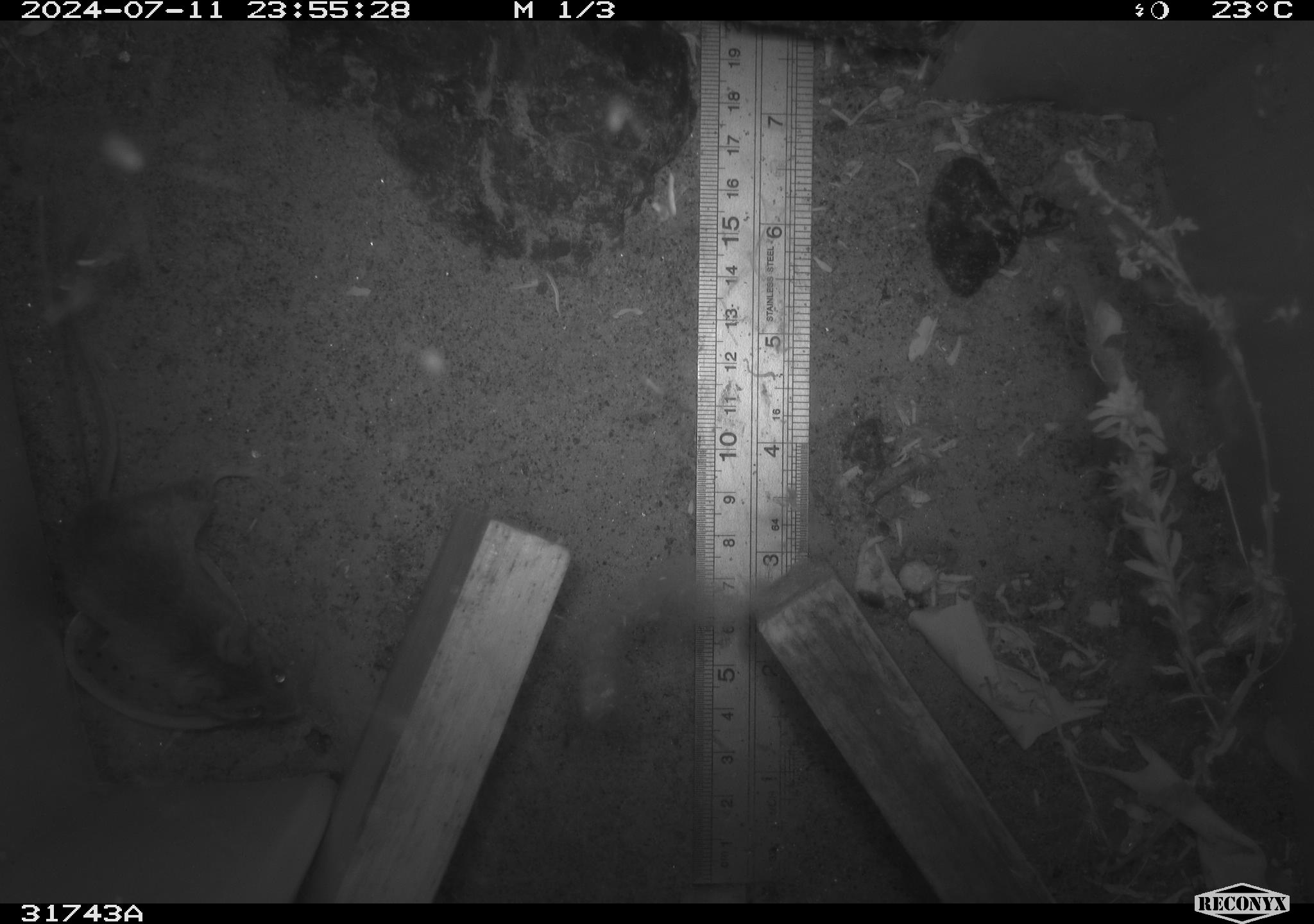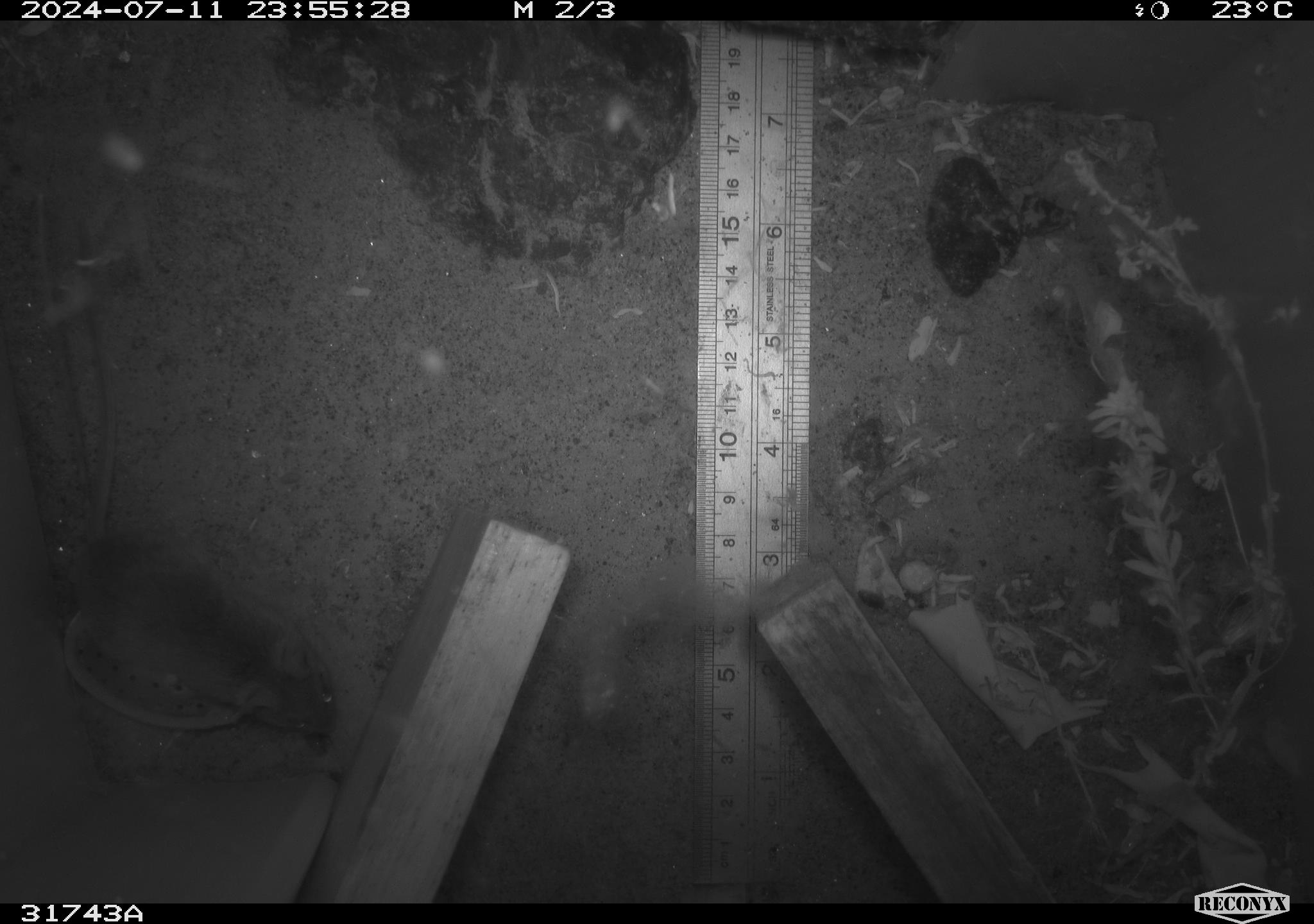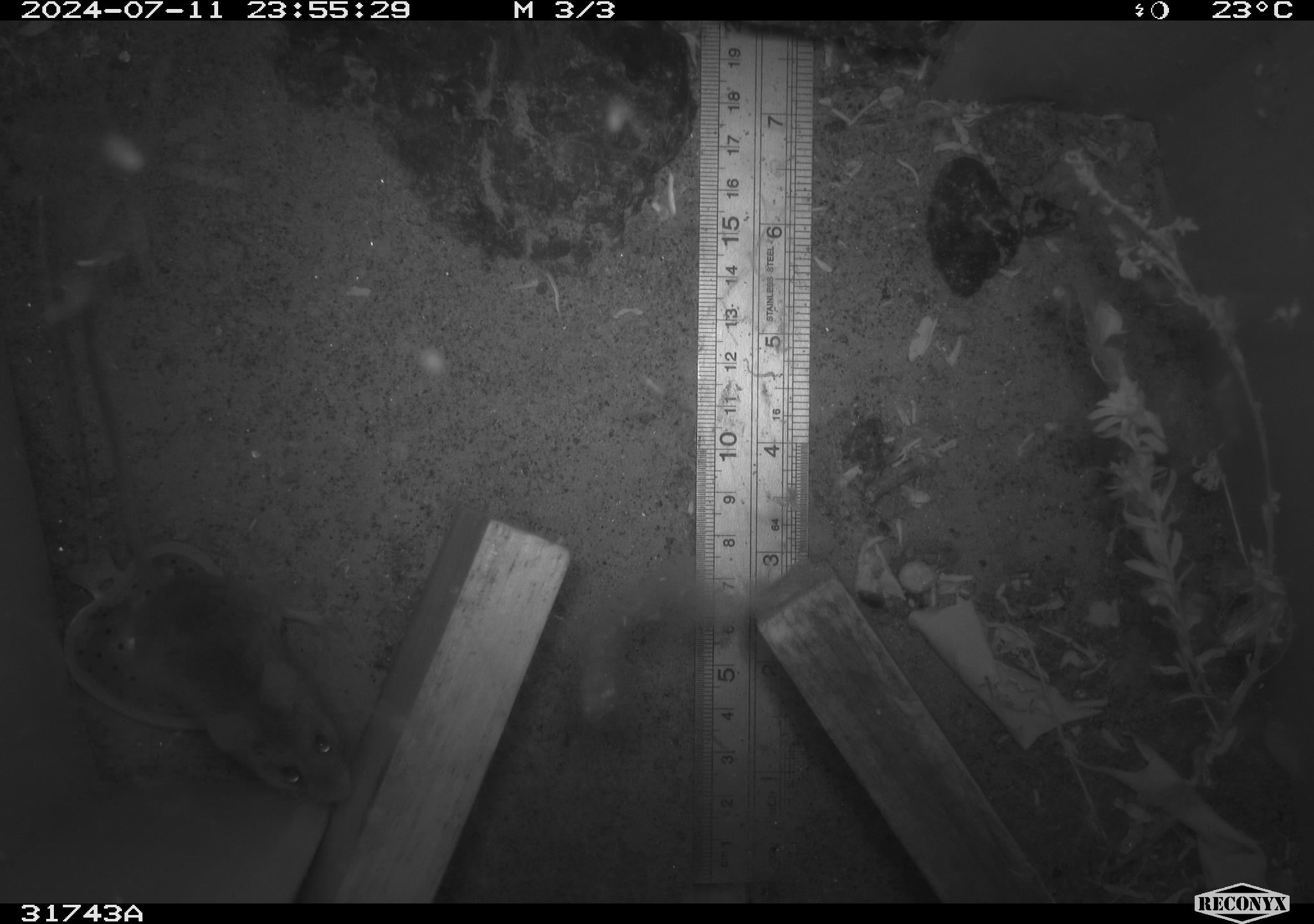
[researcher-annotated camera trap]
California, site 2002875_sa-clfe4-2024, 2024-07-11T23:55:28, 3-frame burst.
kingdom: Animalia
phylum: Chordata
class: Mammalia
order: Rodentia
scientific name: Rodentia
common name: rodent